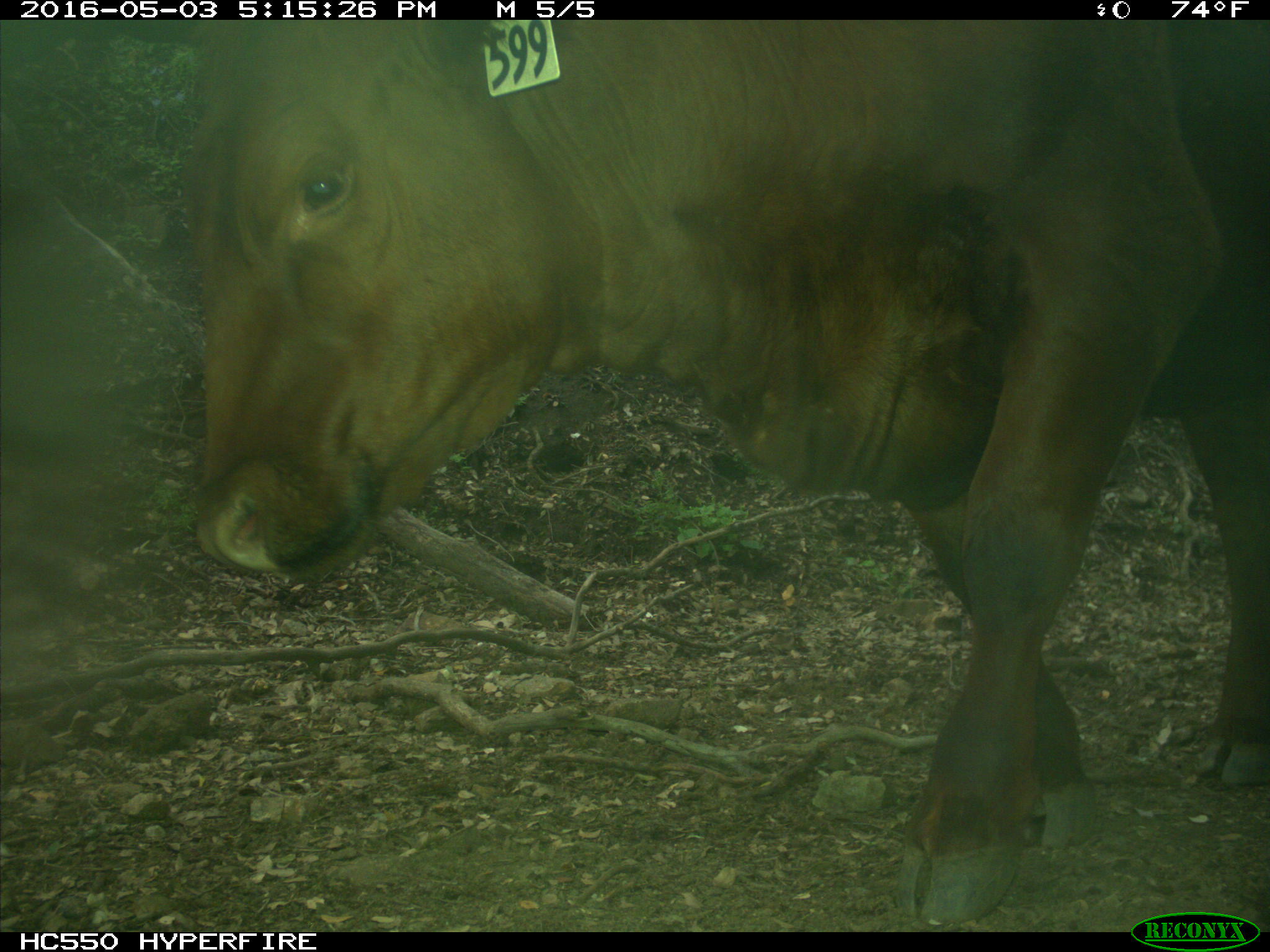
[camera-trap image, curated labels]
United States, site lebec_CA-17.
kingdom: Animalia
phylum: Chordata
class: Mammalia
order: Artiodactyla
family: Bovidae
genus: Bos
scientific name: Bos taurus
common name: domestic cow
Bos taurus (domestic cow).